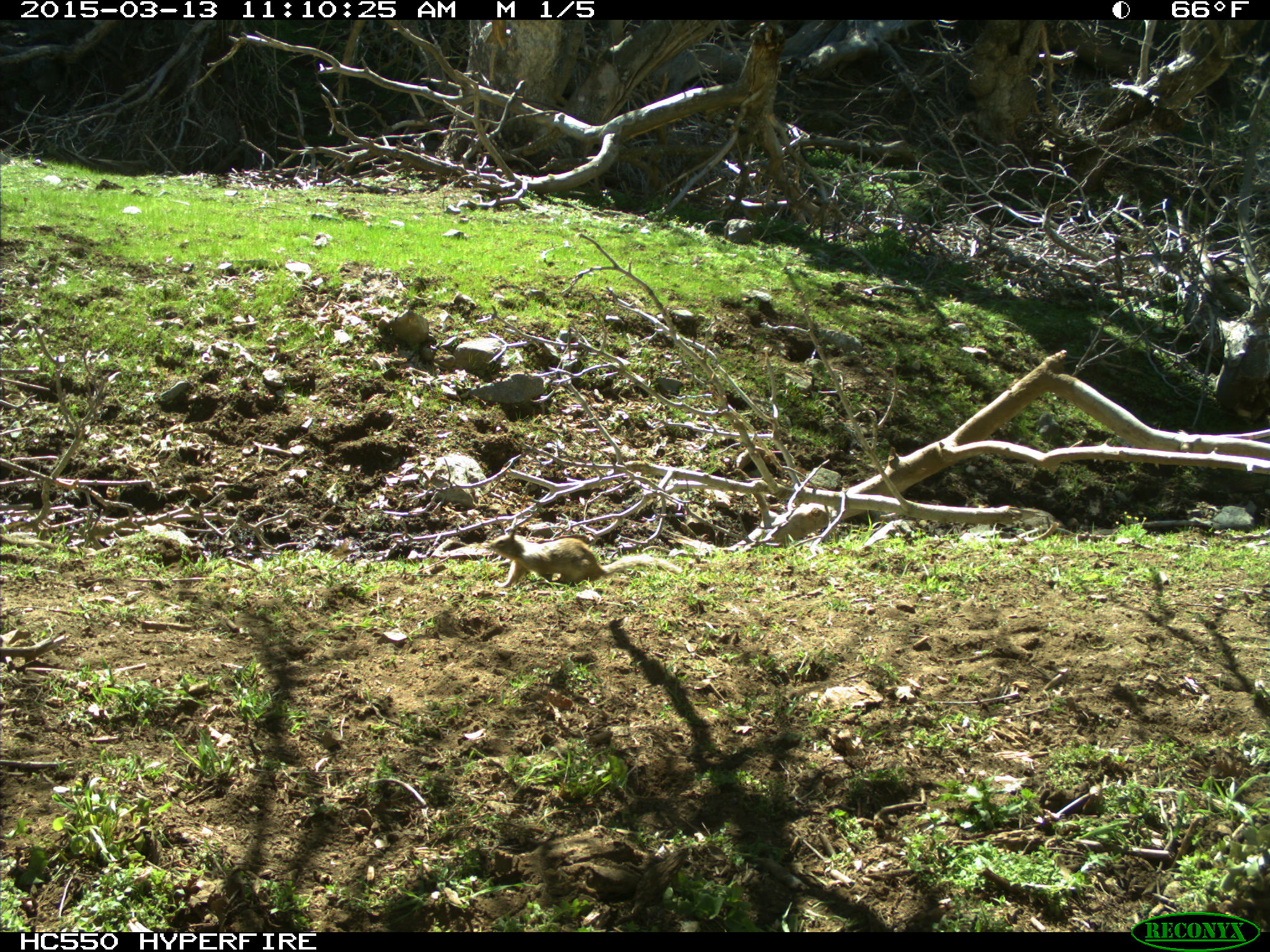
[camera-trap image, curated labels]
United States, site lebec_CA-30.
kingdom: Animalia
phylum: Chordata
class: Mammalia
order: Rodentia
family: Sciuridae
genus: Otospermophilus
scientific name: Otospermophilus beecheyi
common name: california ground squirrel